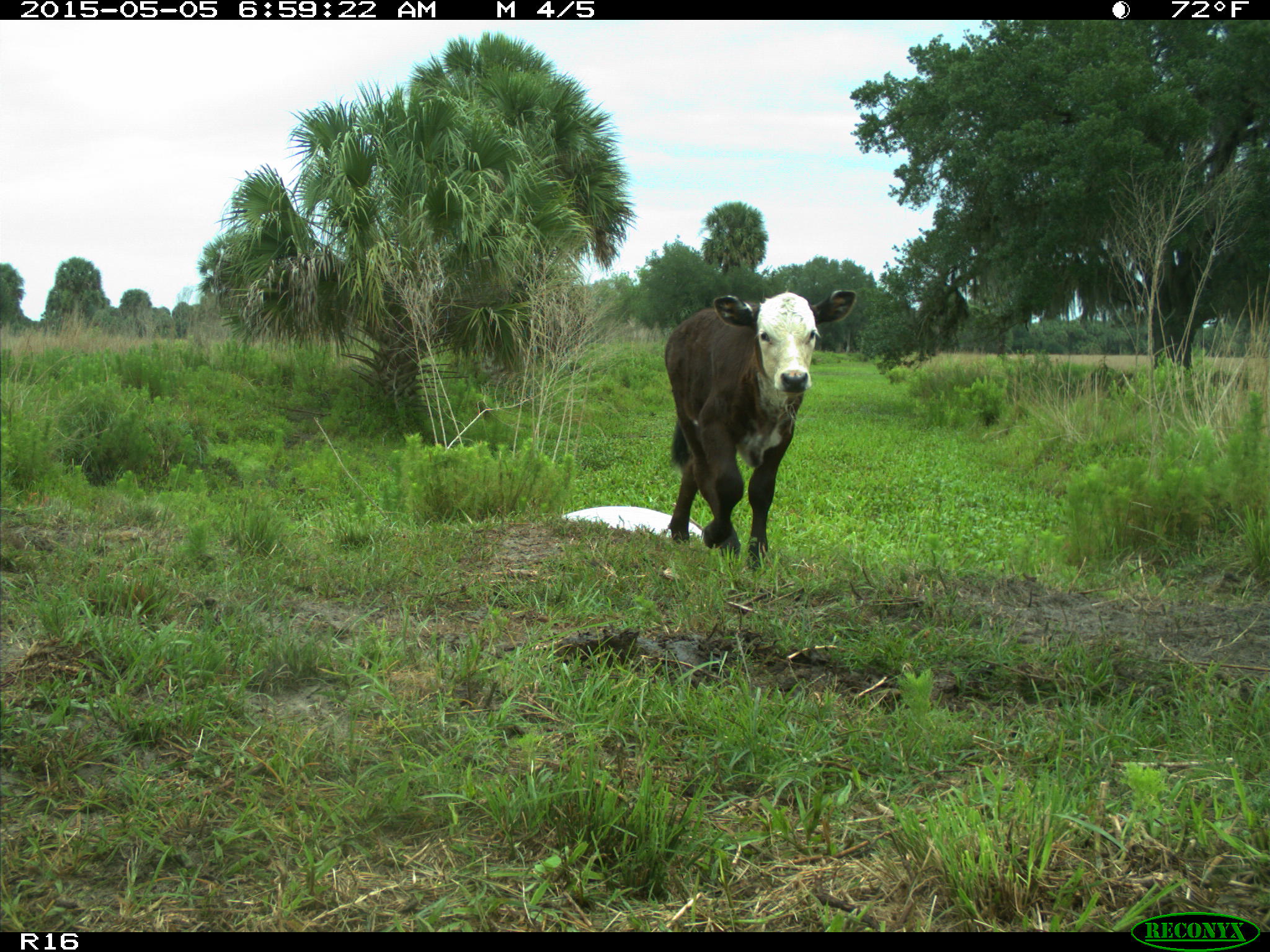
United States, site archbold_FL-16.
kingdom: Animalia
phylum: Chordata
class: Mammalia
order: Artiodactyla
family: Bovidae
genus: Bos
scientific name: Bos taurus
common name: domestic cow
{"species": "Bos taurus (domestic cow)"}